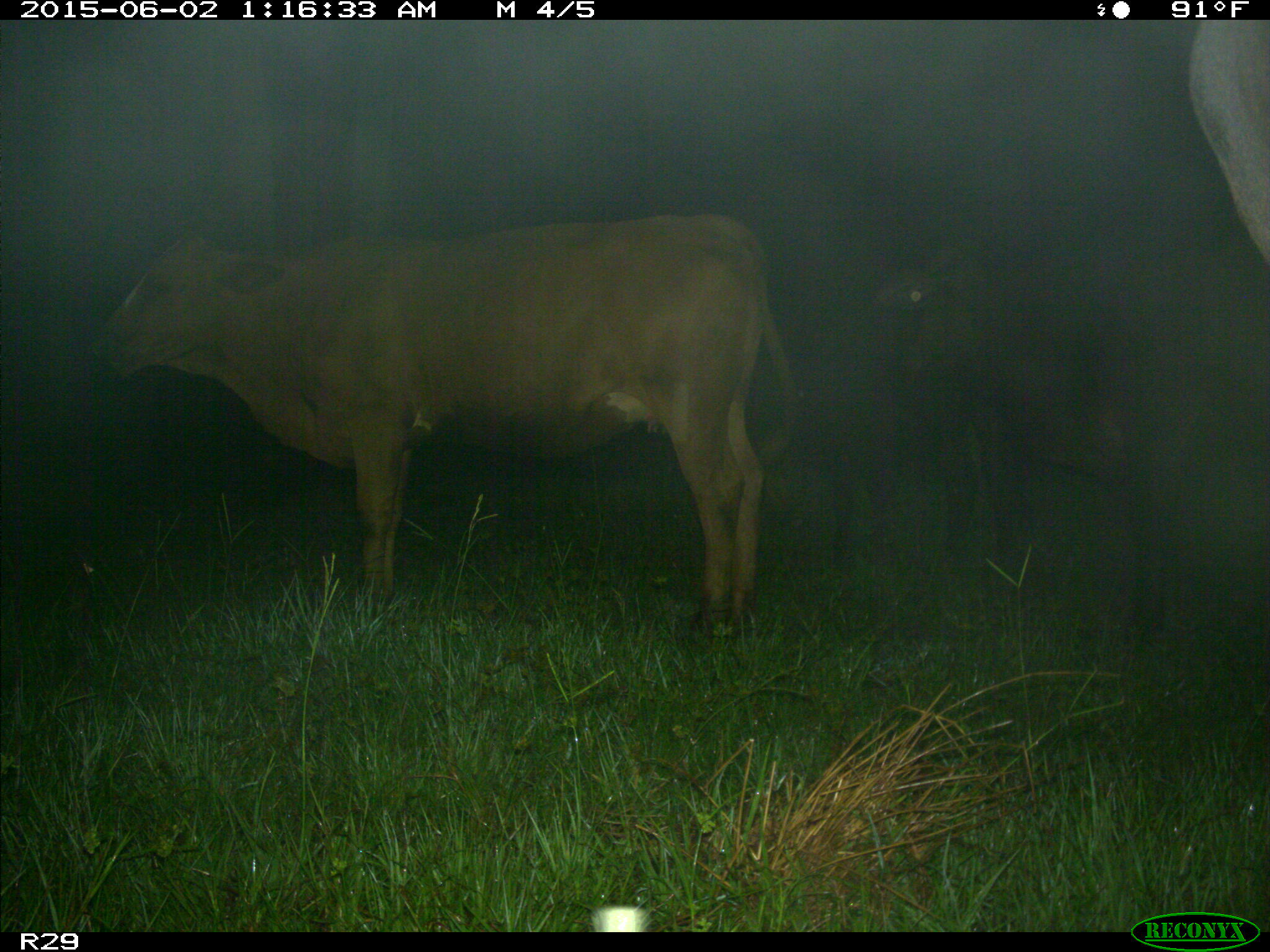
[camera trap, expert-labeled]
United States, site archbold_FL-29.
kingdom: Animalia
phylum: Chordata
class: Mammalia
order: Artiodactyla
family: Bovidae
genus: Bos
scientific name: Bos taurus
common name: domestic cow